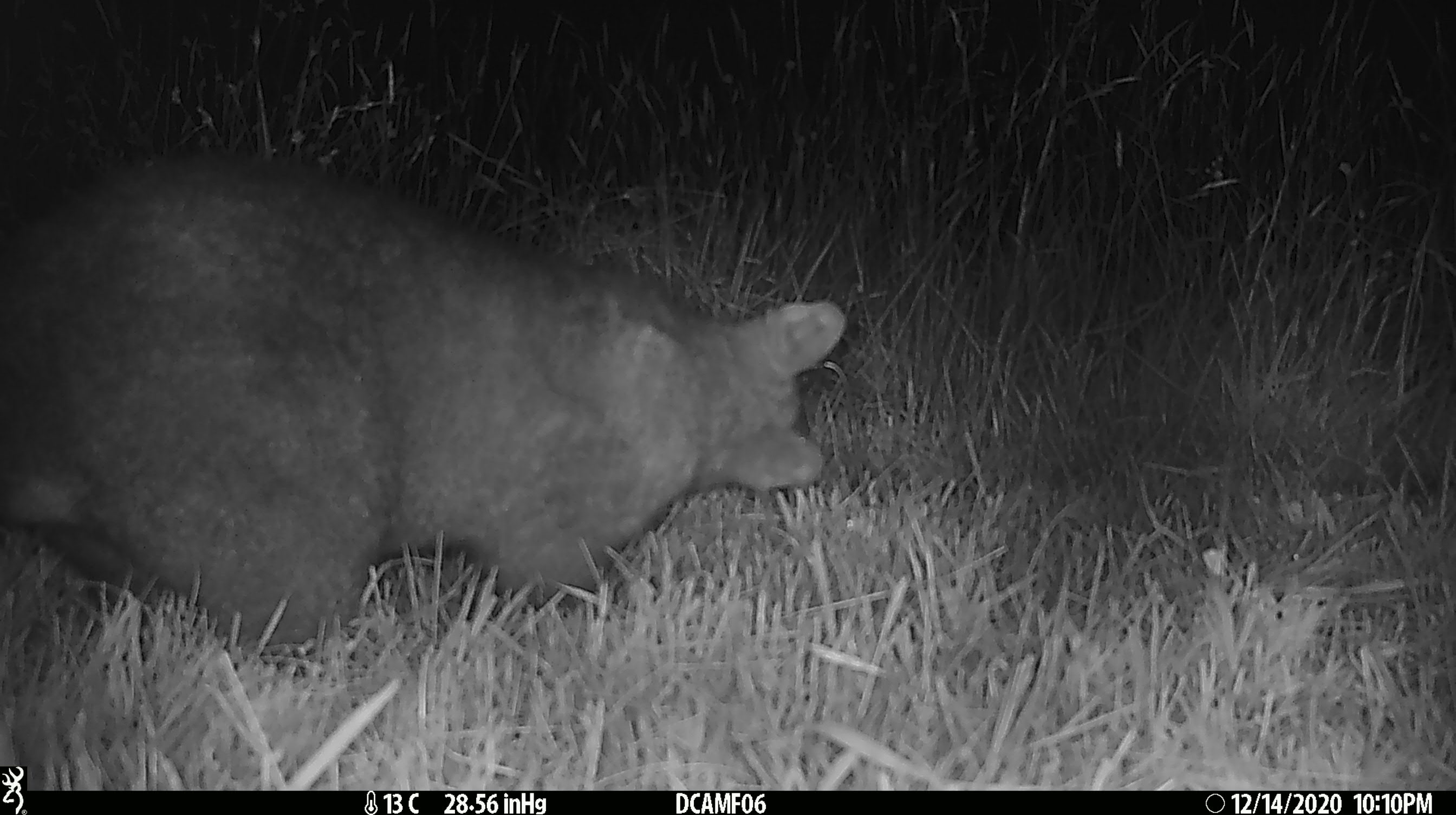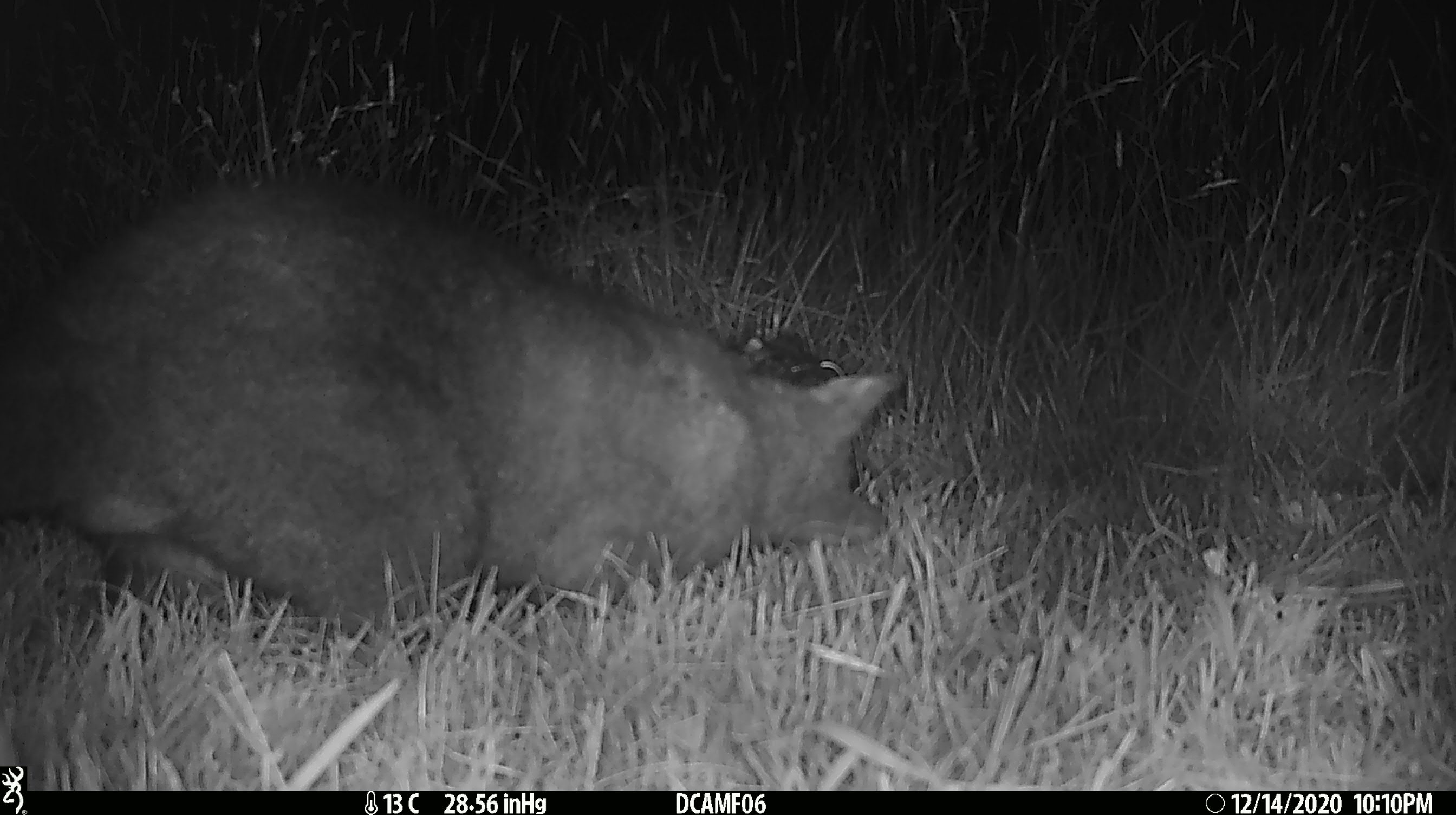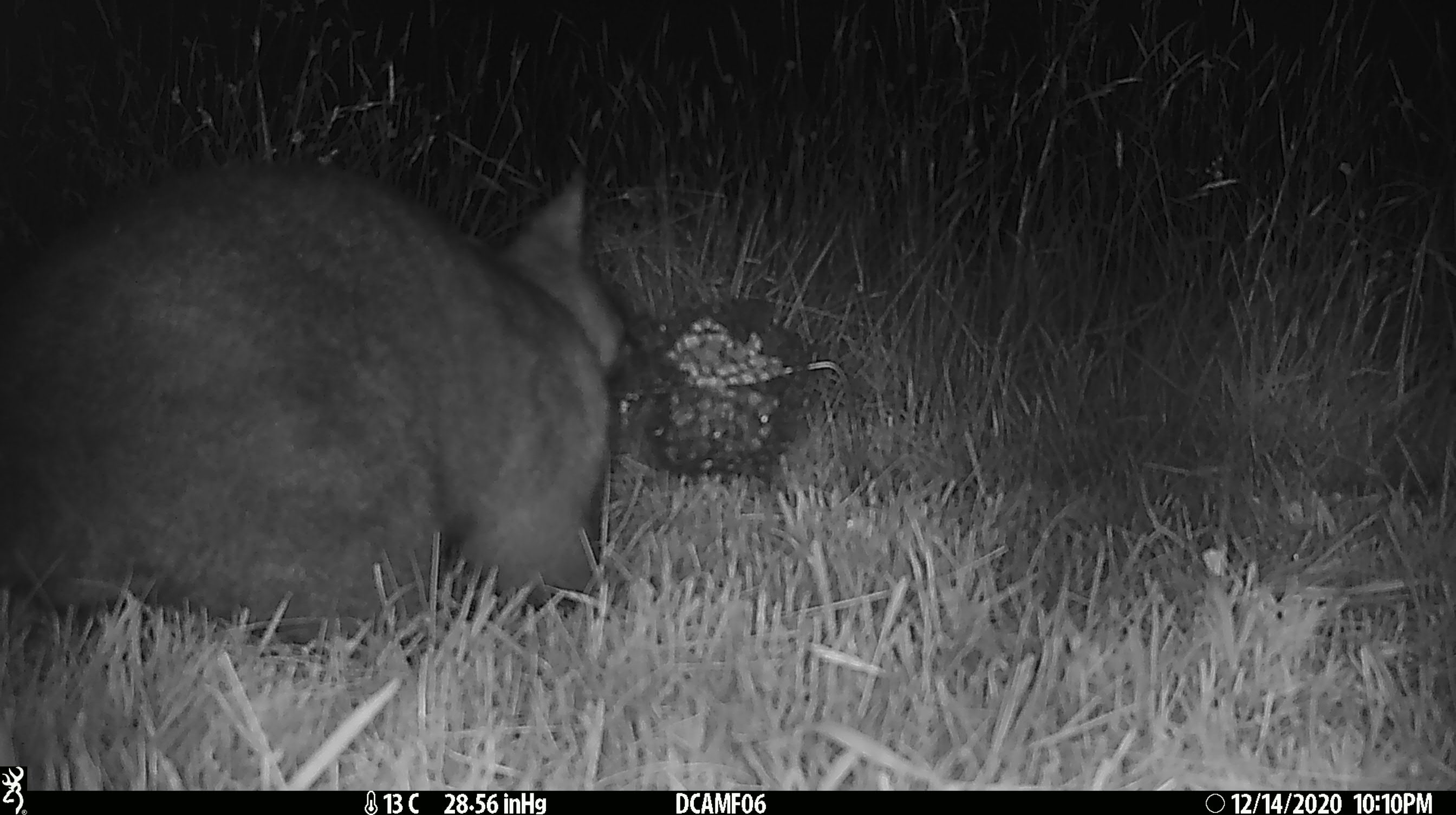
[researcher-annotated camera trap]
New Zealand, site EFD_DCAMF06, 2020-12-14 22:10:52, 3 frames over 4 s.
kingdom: Animalia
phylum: Chordata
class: Mammalia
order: Diprotodontia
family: Phalangeridae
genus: Trichosurus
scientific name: Trichosurus vulpecula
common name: common brushtail possum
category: possum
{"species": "possum (common brushtail possum) (Trichosurus vulpecula)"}